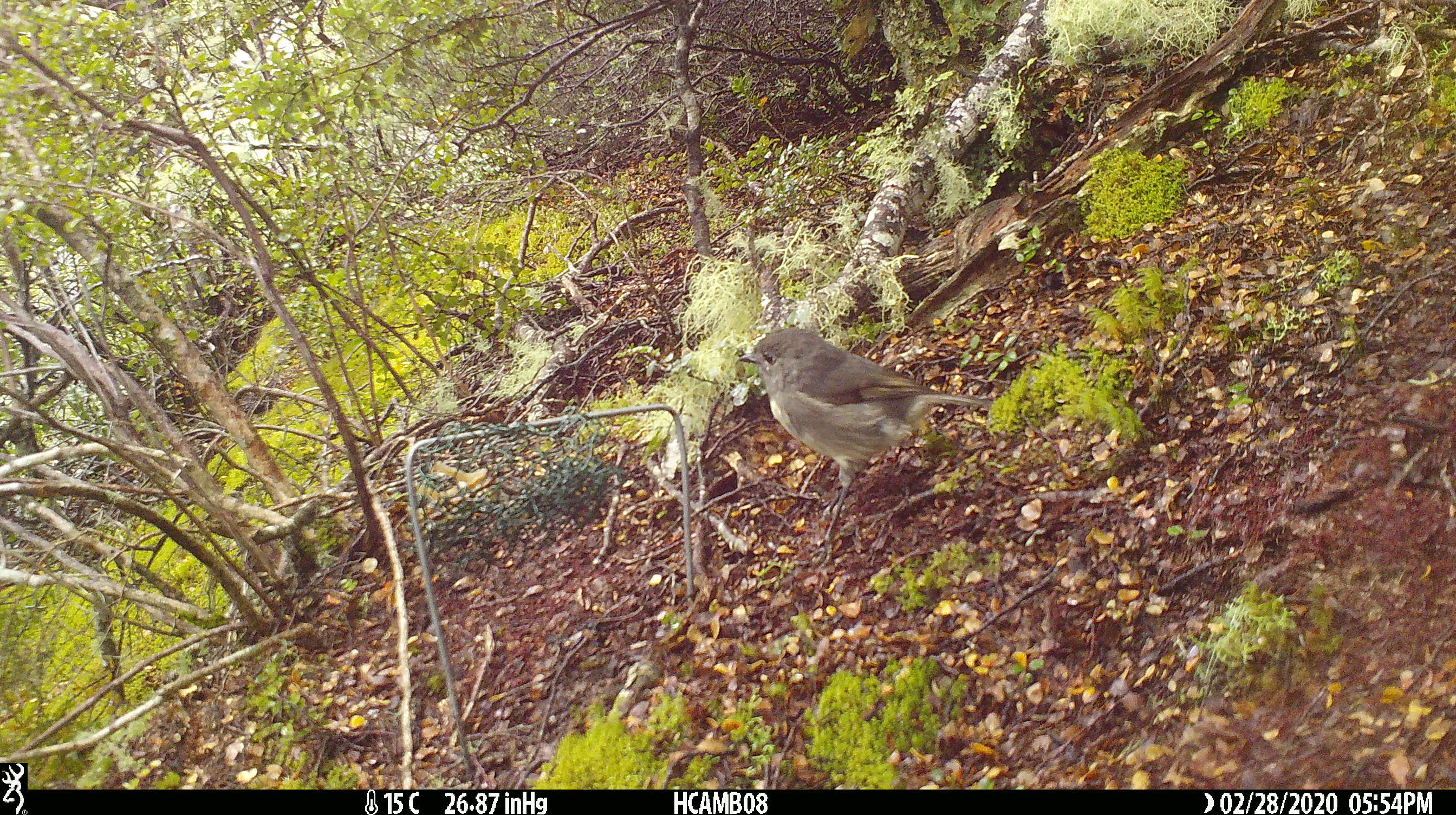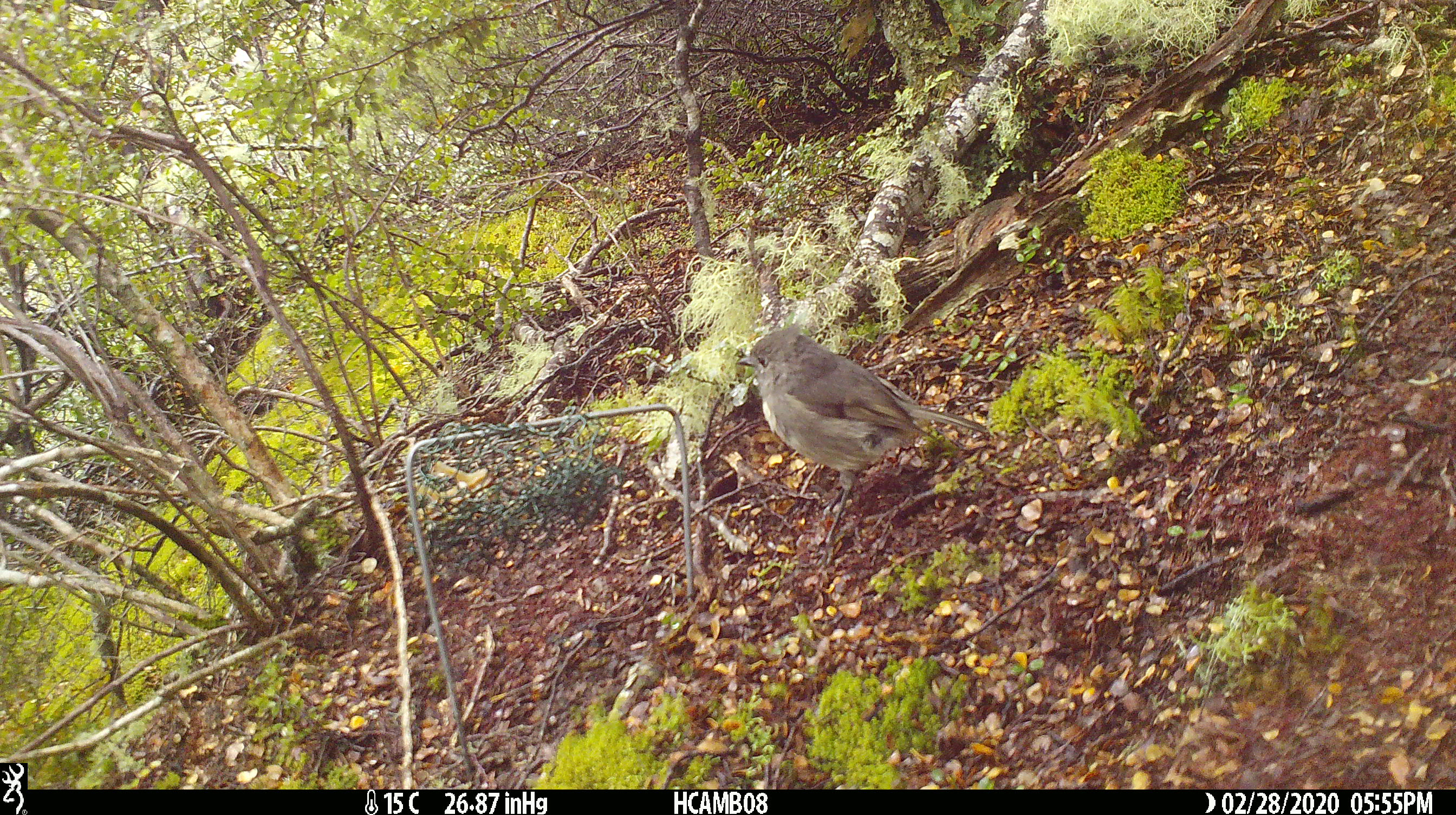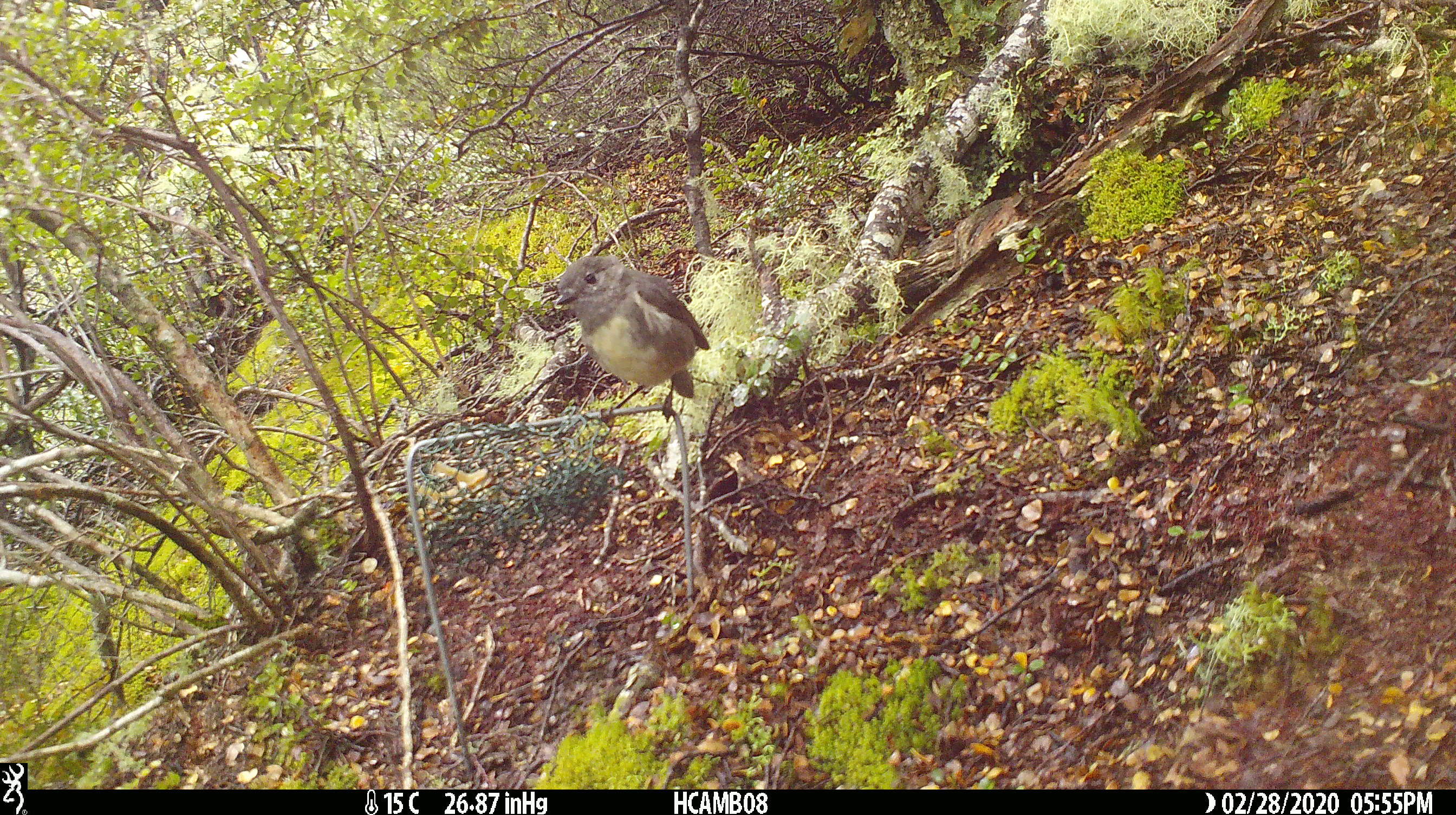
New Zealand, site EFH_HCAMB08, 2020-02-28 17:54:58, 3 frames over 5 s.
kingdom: Animalia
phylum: Chordata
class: Aves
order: Passeriformes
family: Petroicidae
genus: Petroica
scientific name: Petroica australis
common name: new zealand robin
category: robin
Robin (new zealand robin) (Petroica australis).